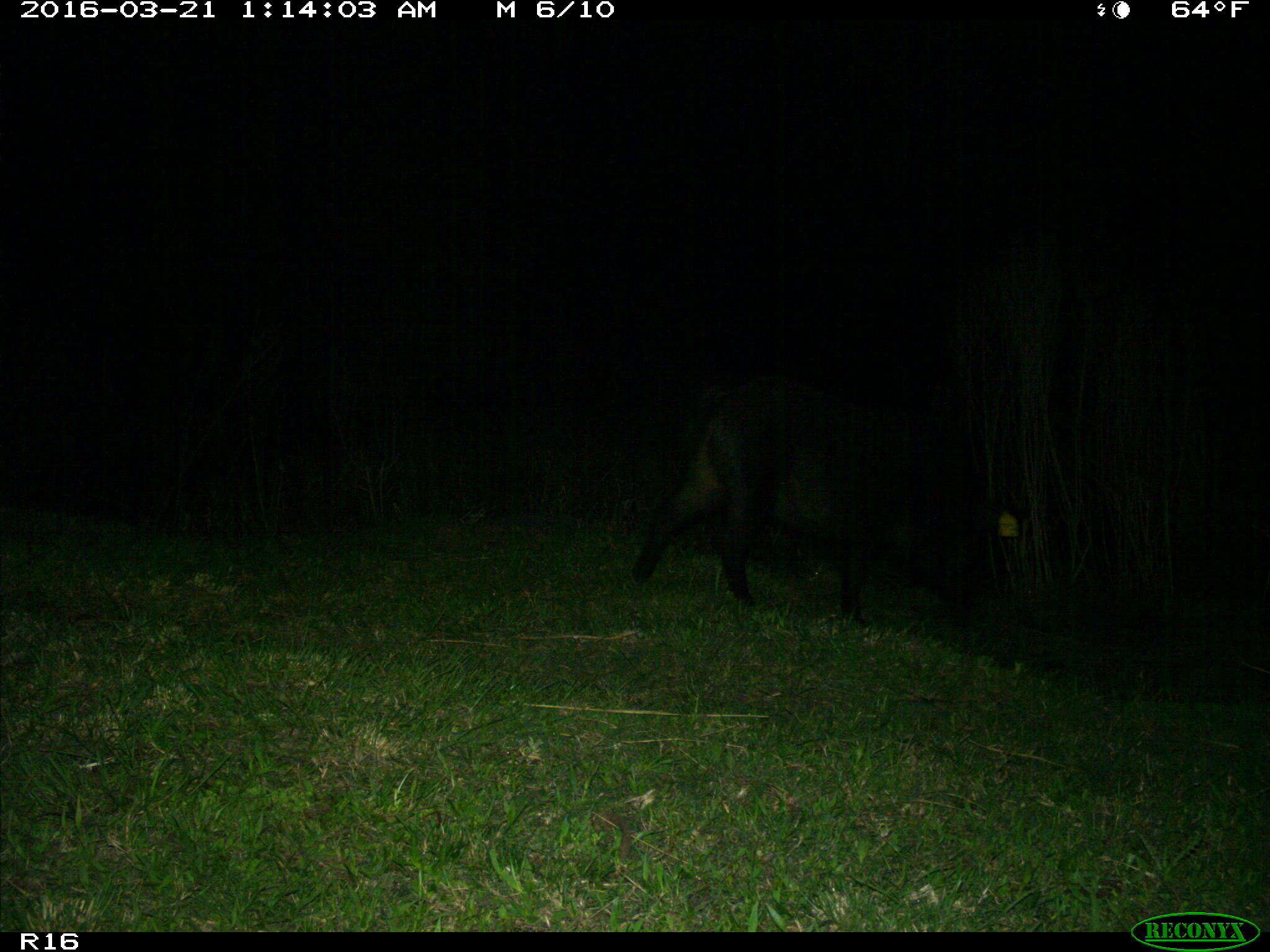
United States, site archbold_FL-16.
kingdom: Animalia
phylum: Chordata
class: Mammalia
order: Artiodactyla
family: Suidae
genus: Sus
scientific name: Sus scrofa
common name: wild boar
Sus scrofa (wild boar).